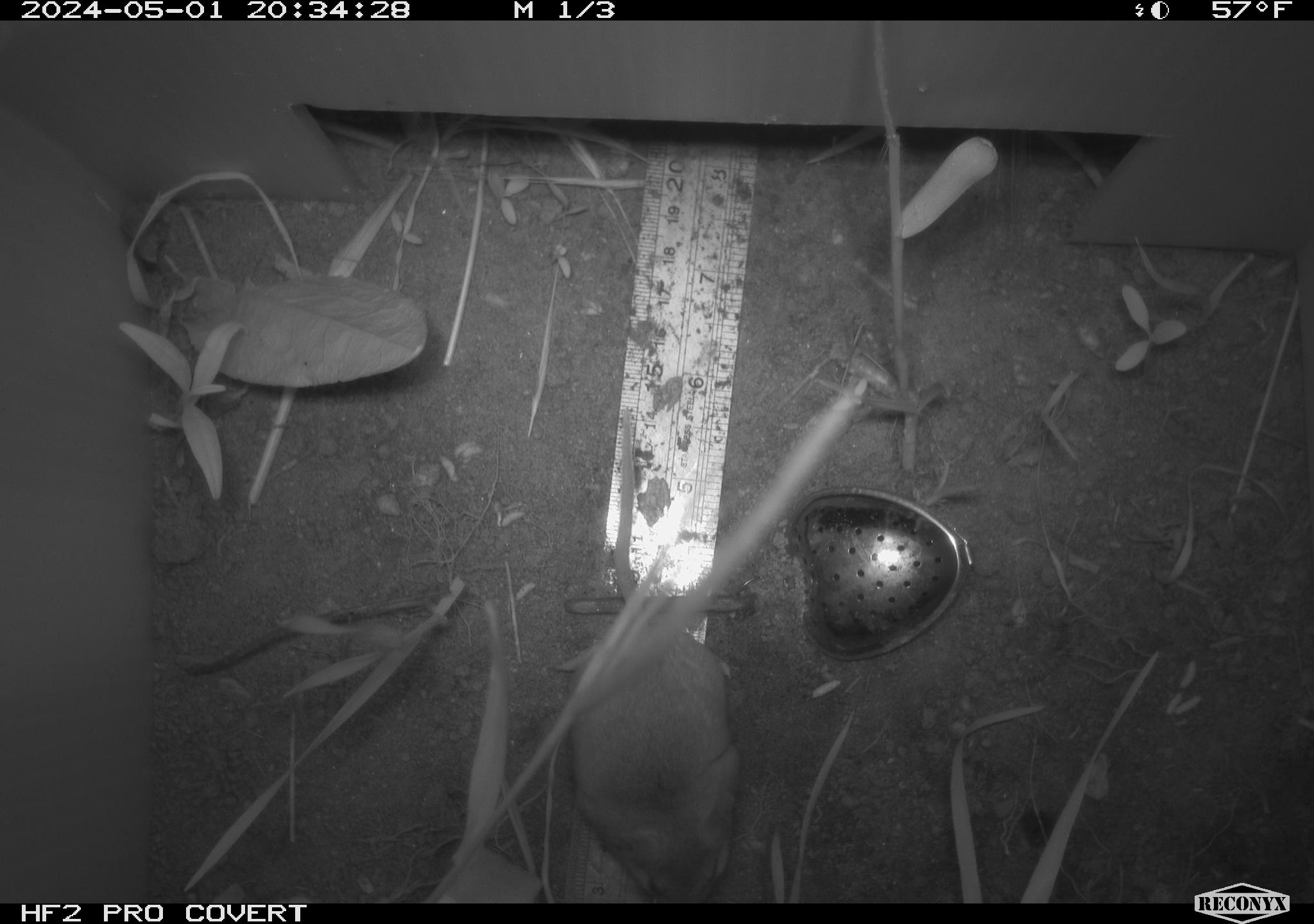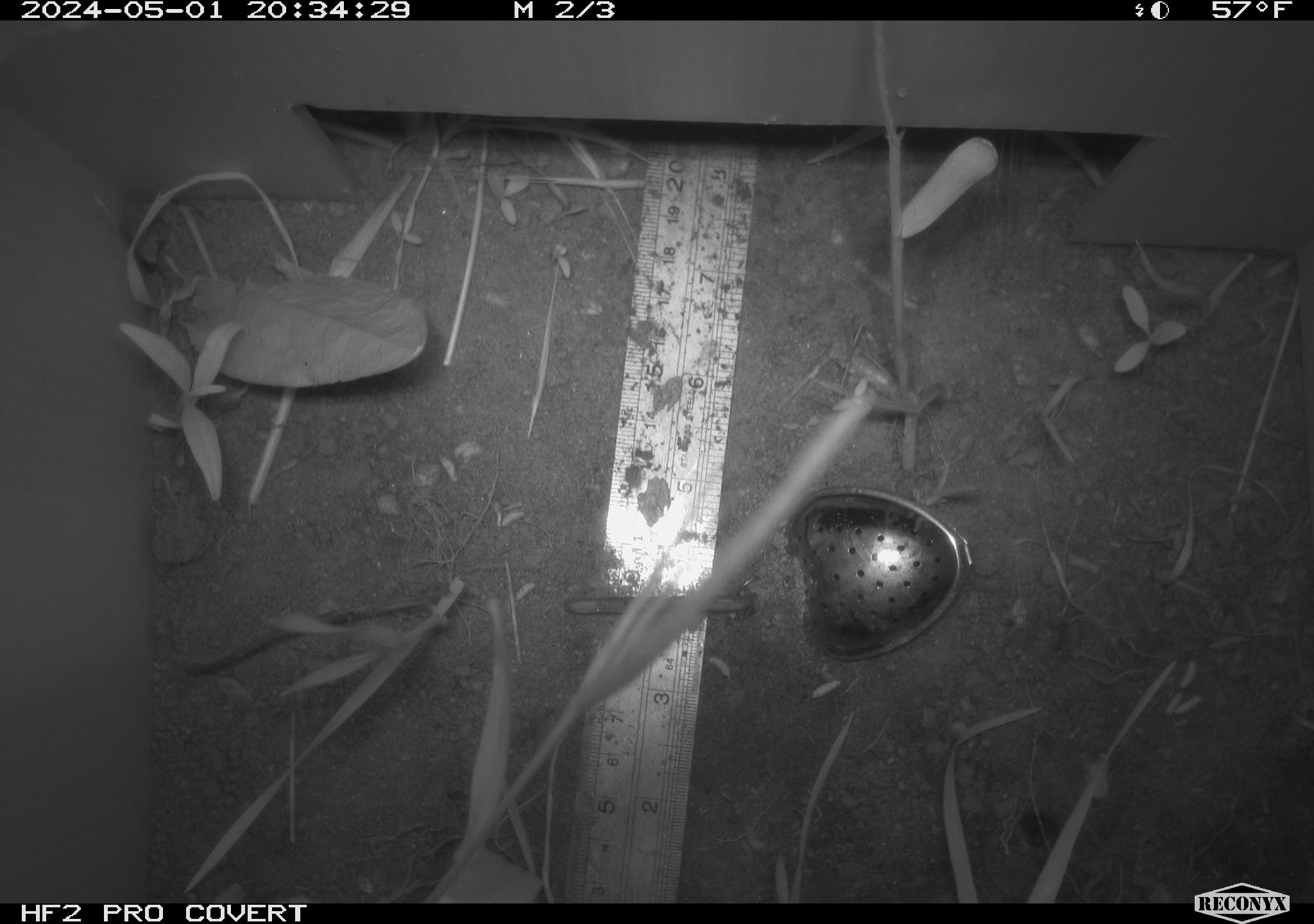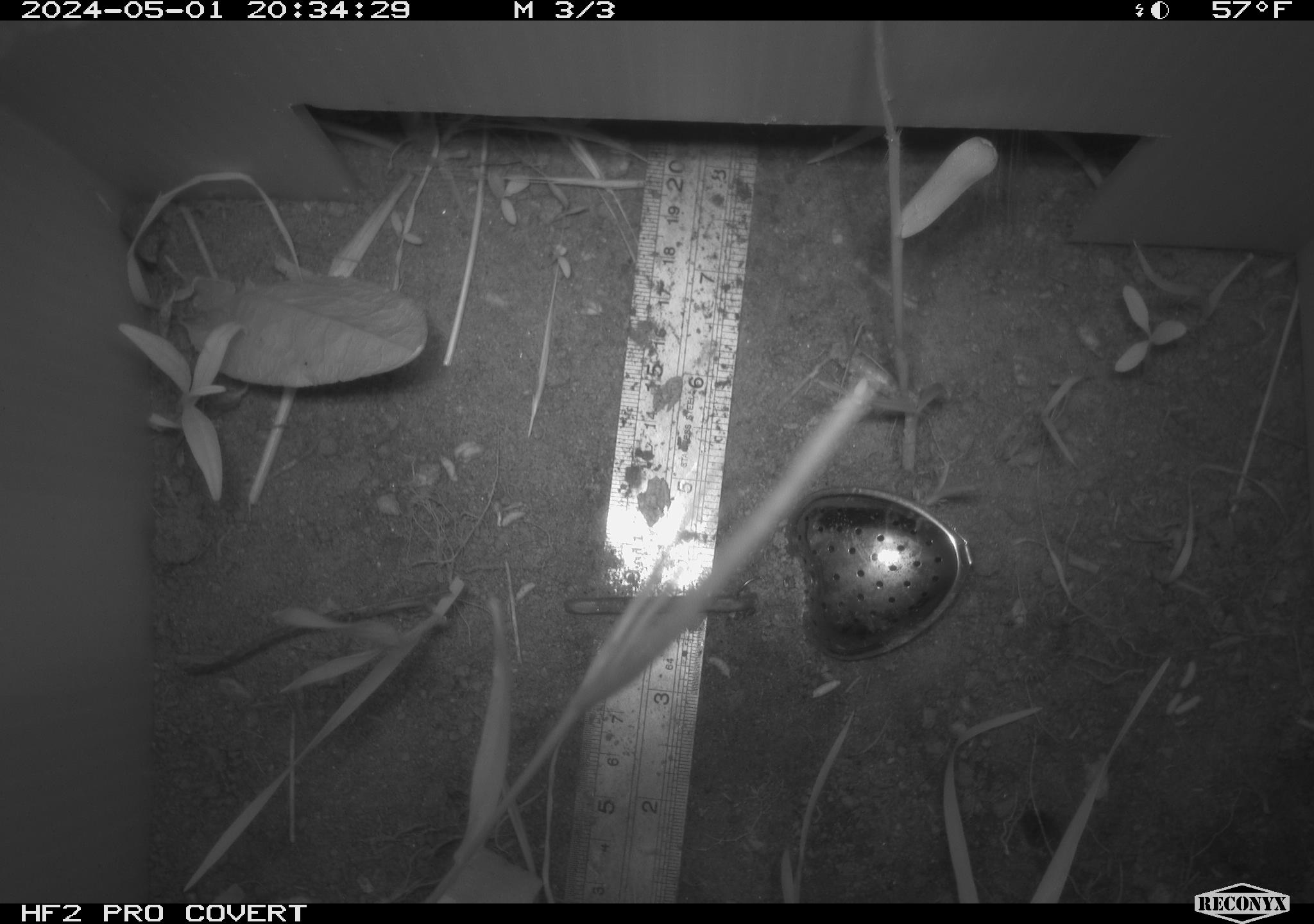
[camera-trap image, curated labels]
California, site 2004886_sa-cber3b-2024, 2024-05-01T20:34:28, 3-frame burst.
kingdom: Animalia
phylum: Chordata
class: Mammalia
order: Rodentia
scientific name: Rodentia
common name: mouse species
Mouse species (Rodentia).